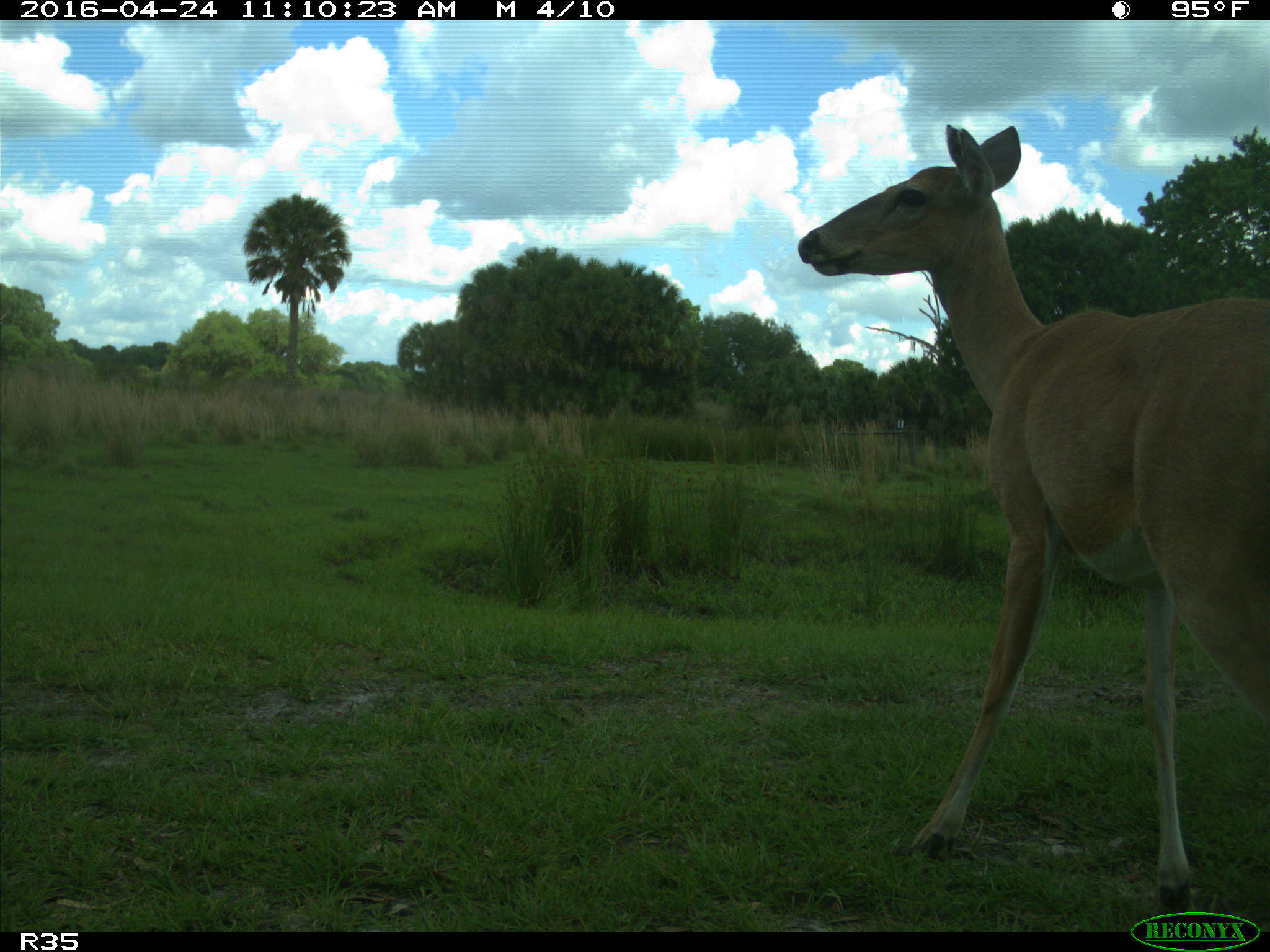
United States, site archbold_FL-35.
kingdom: Animalia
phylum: Chordata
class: Mammalia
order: Artiodactyla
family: Cervidae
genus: Odocoileus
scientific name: Odocoileus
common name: deer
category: unidentified deer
Unidentified deer (deer) (Odocoileus).